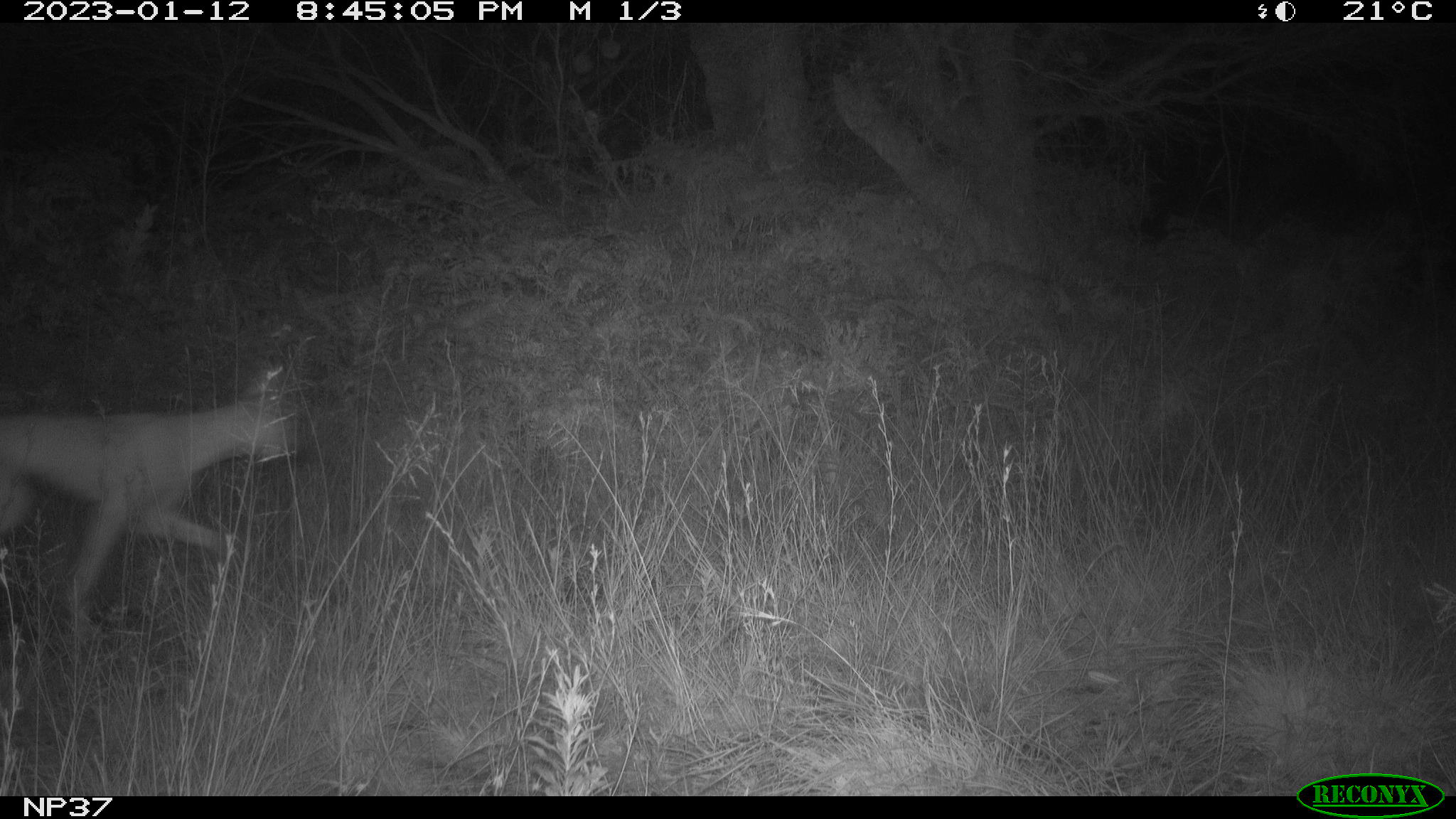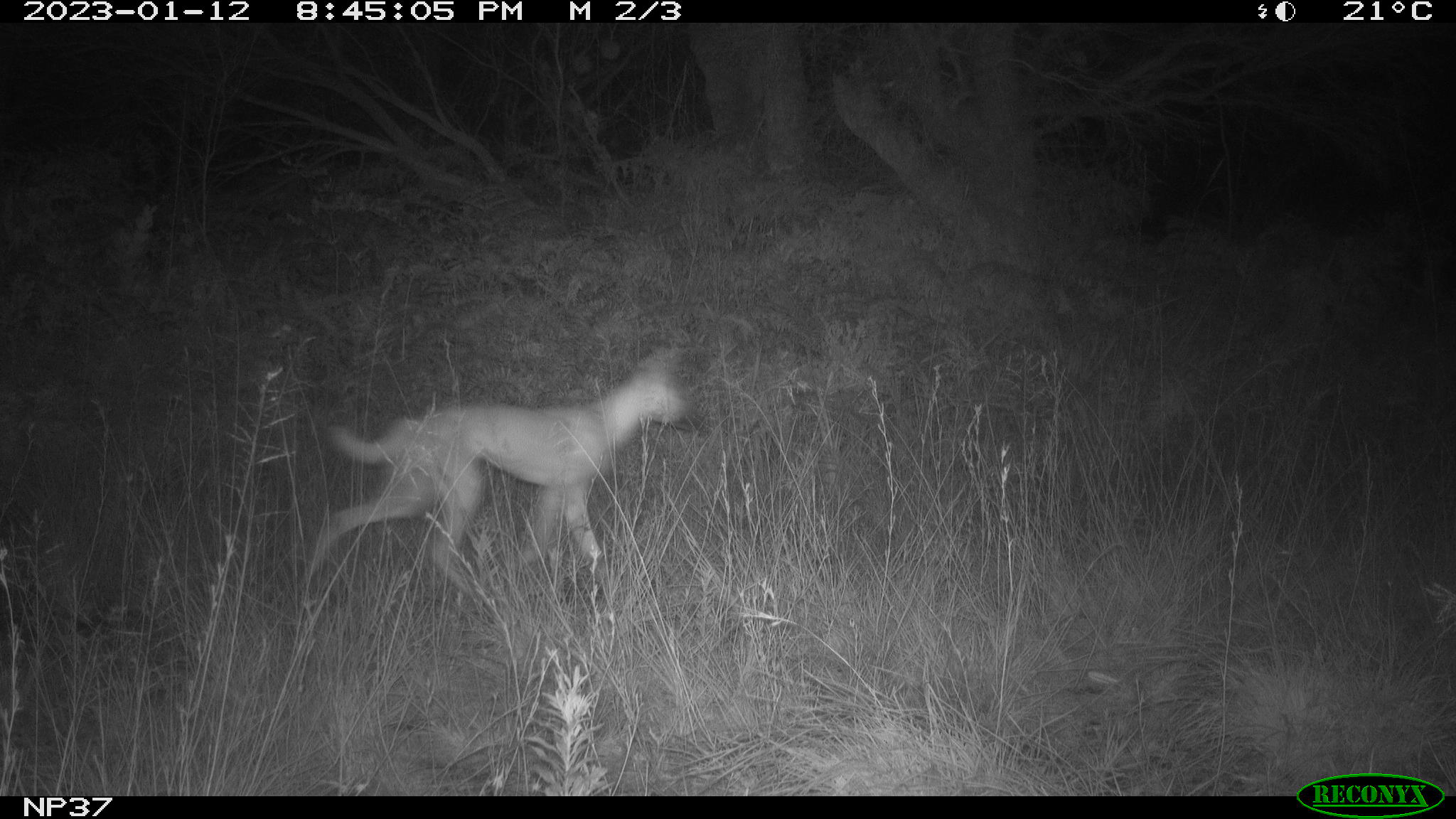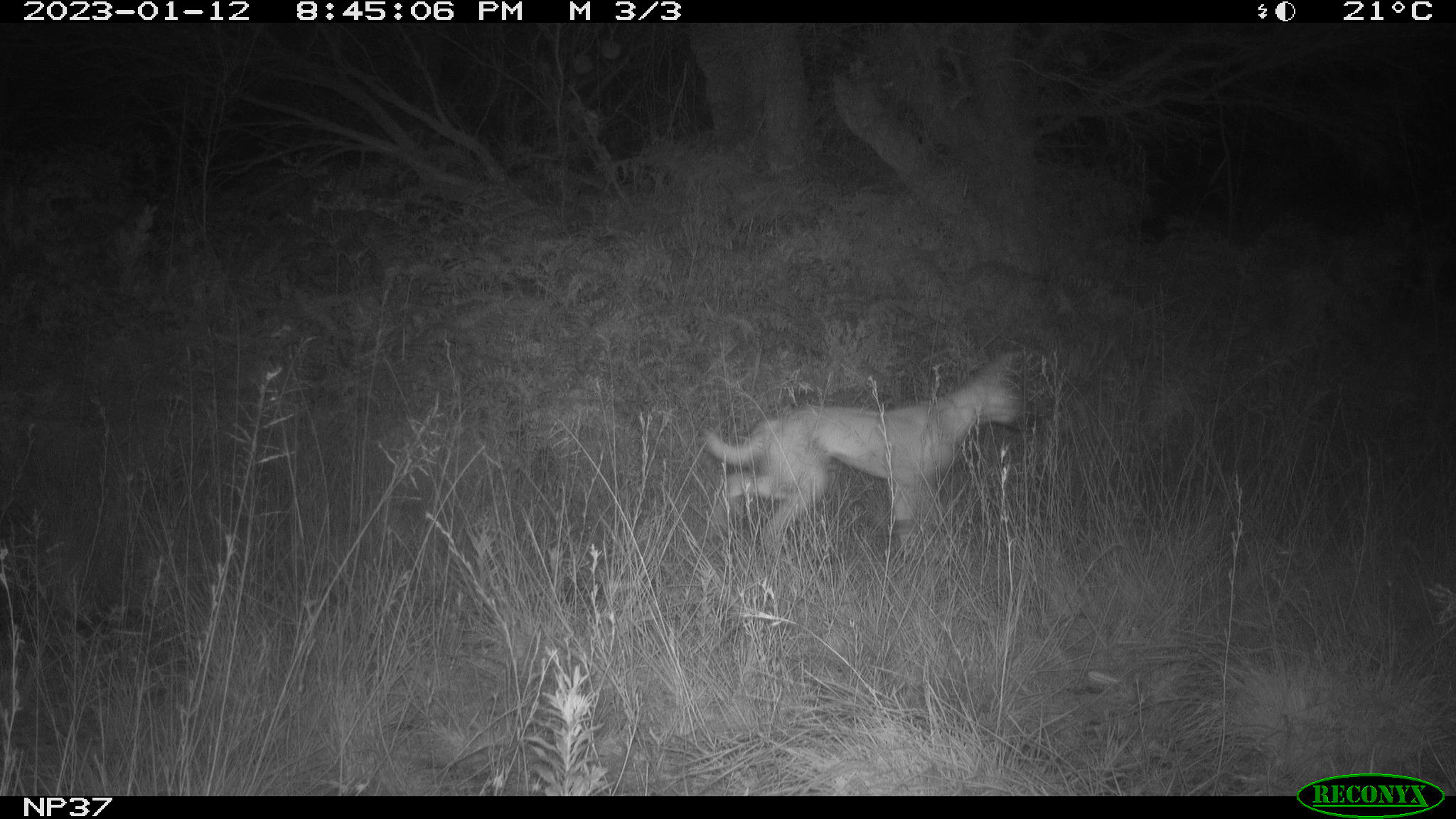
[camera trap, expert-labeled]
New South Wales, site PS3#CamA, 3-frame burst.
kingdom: Animalia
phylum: Chordata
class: Mammalia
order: Carnivora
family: Canidae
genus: Canis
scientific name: Canis familiaris dingo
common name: dingo